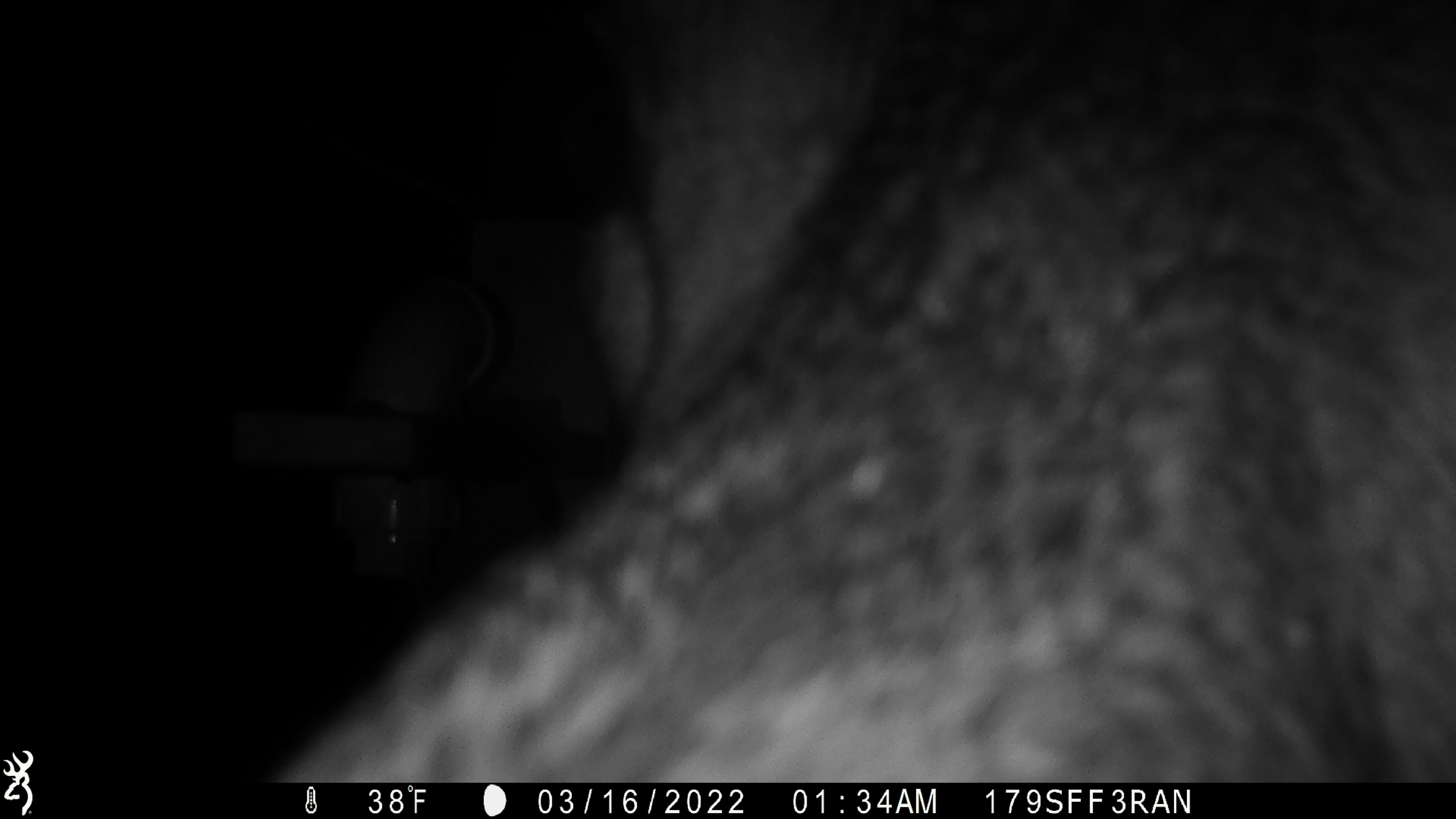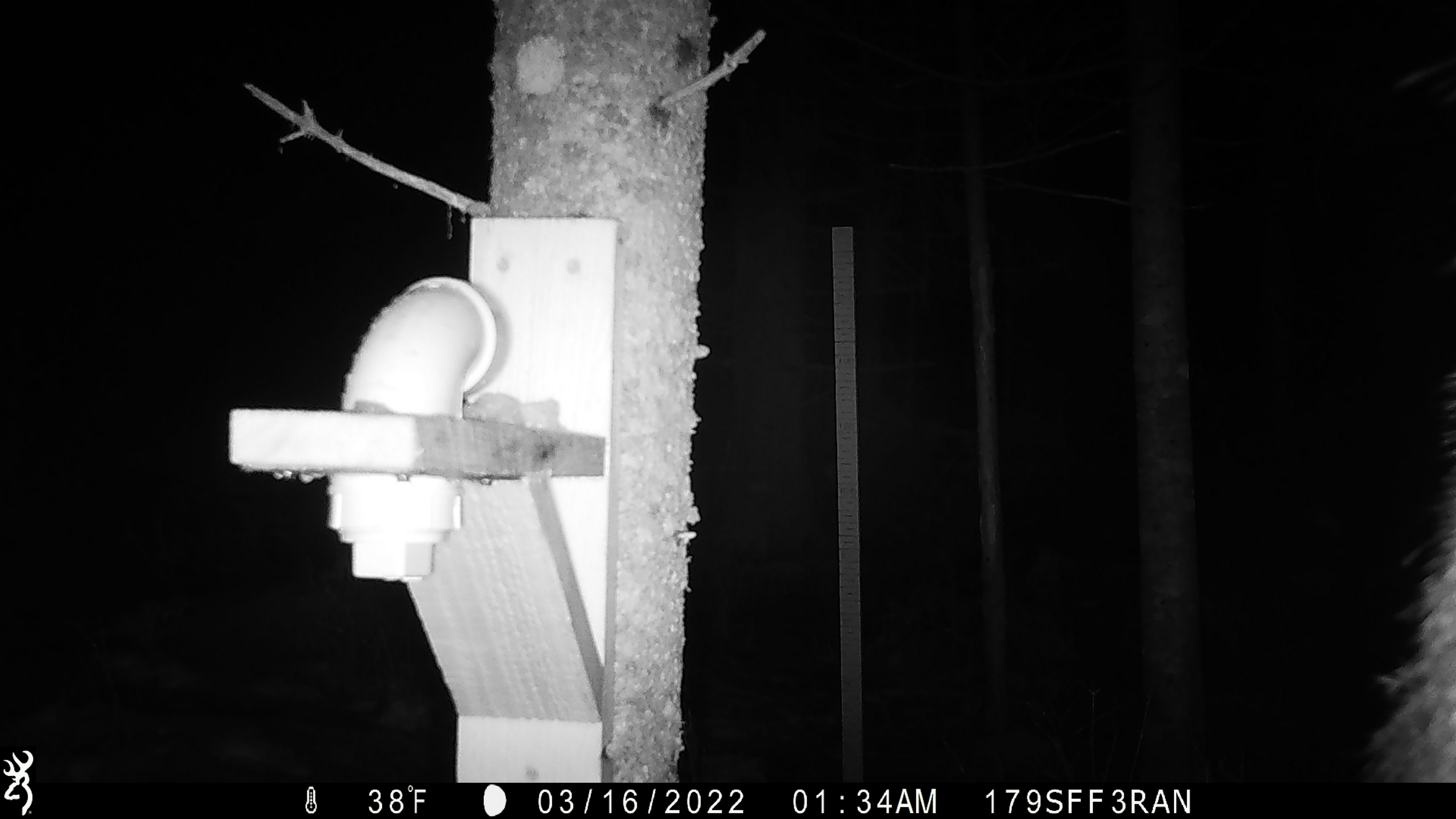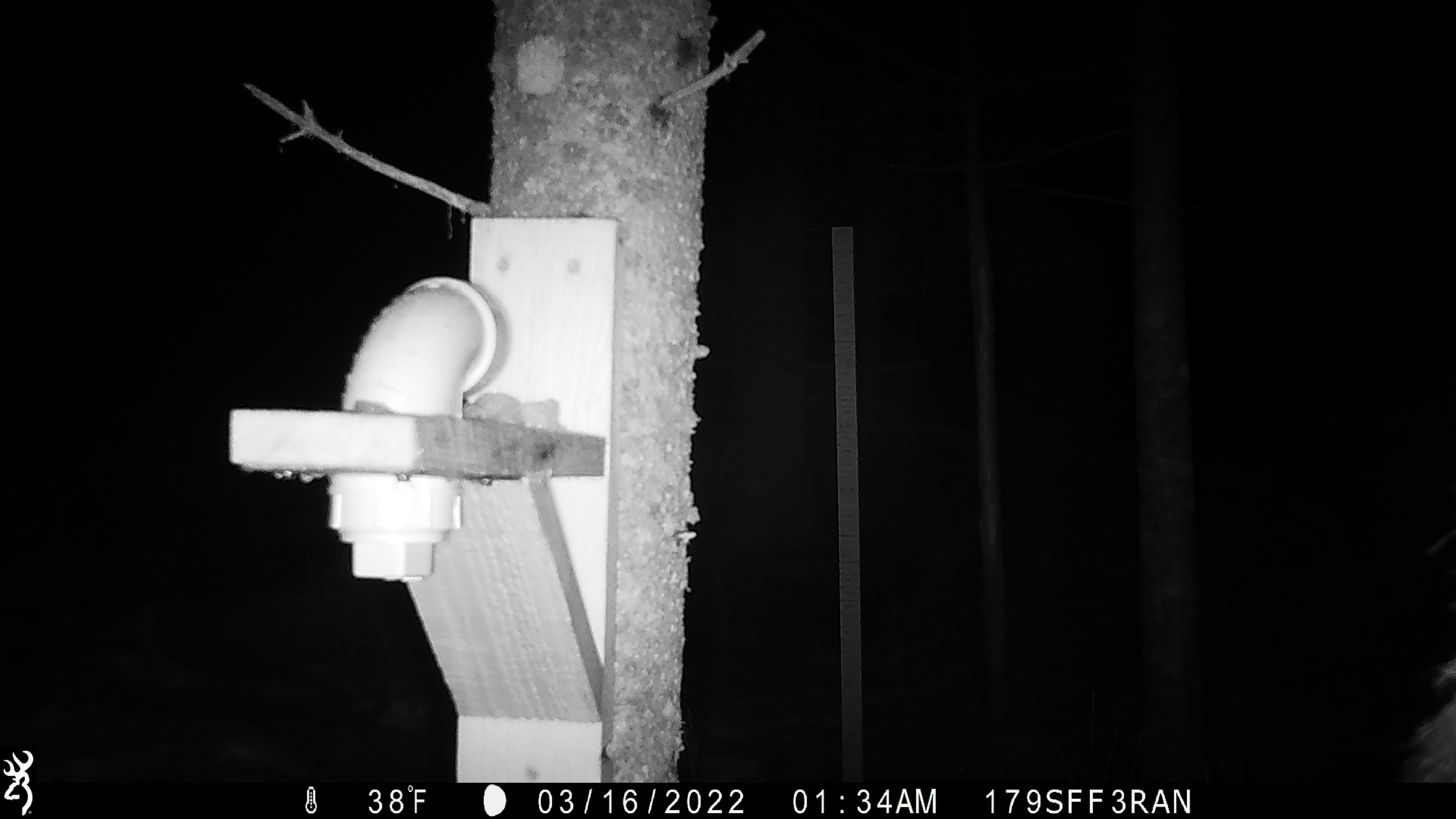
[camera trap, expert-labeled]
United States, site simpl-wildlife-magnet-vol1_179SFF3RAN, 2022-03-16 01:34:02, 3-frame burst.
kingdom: Animalia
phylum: Chordata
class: Mammalia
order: Artiodactyla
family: Cervidae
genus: Alces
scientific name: Alces alces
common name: moose